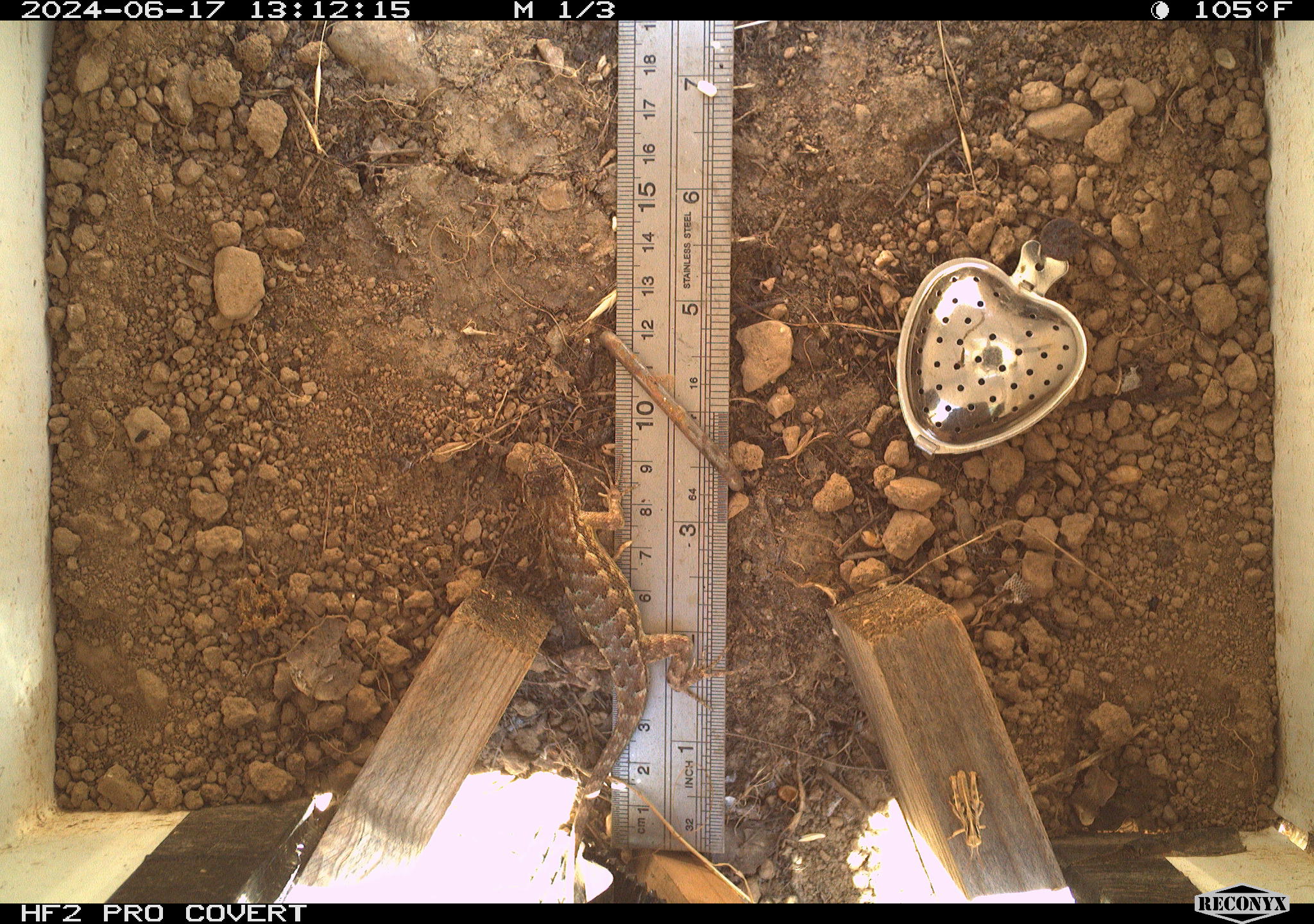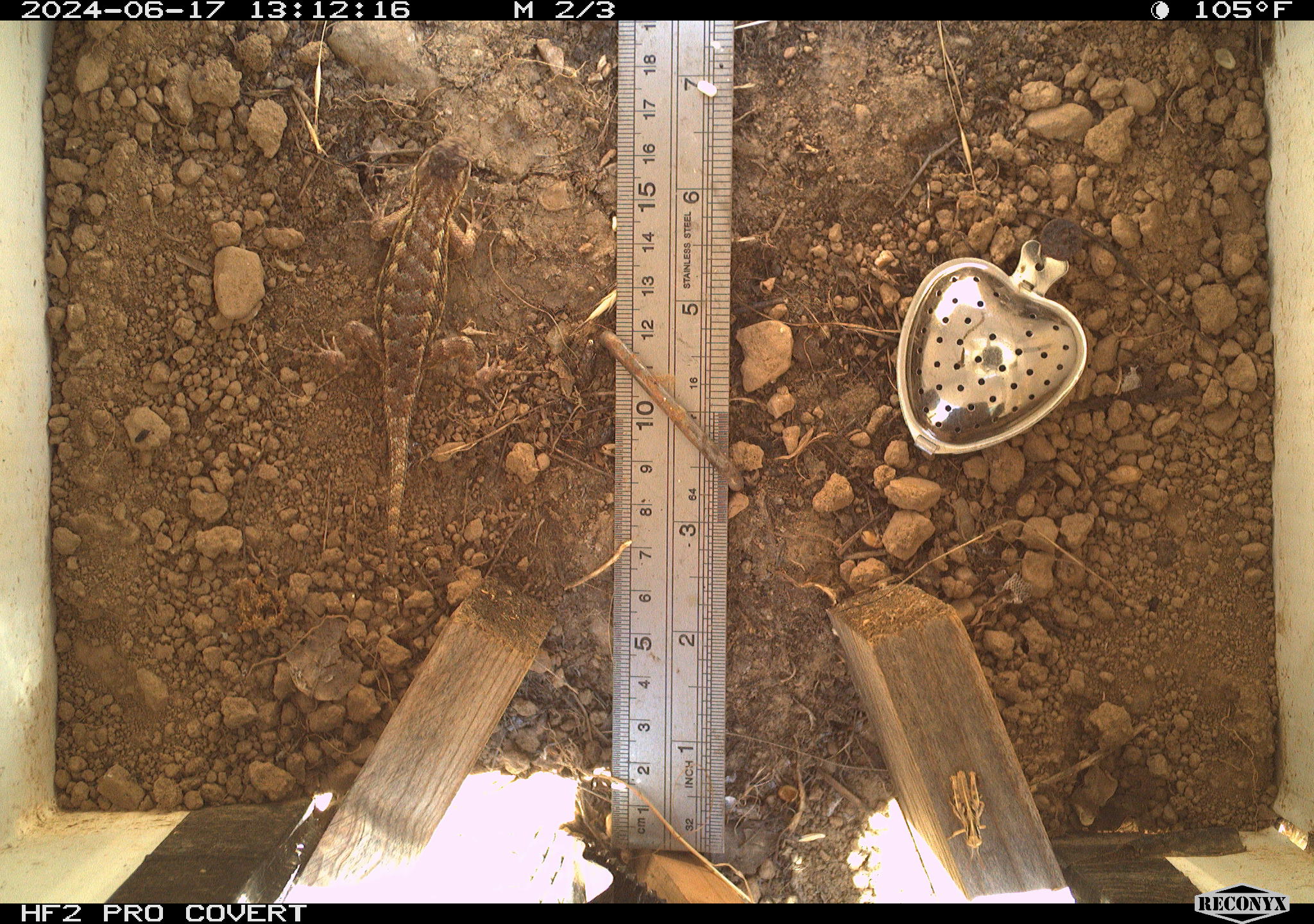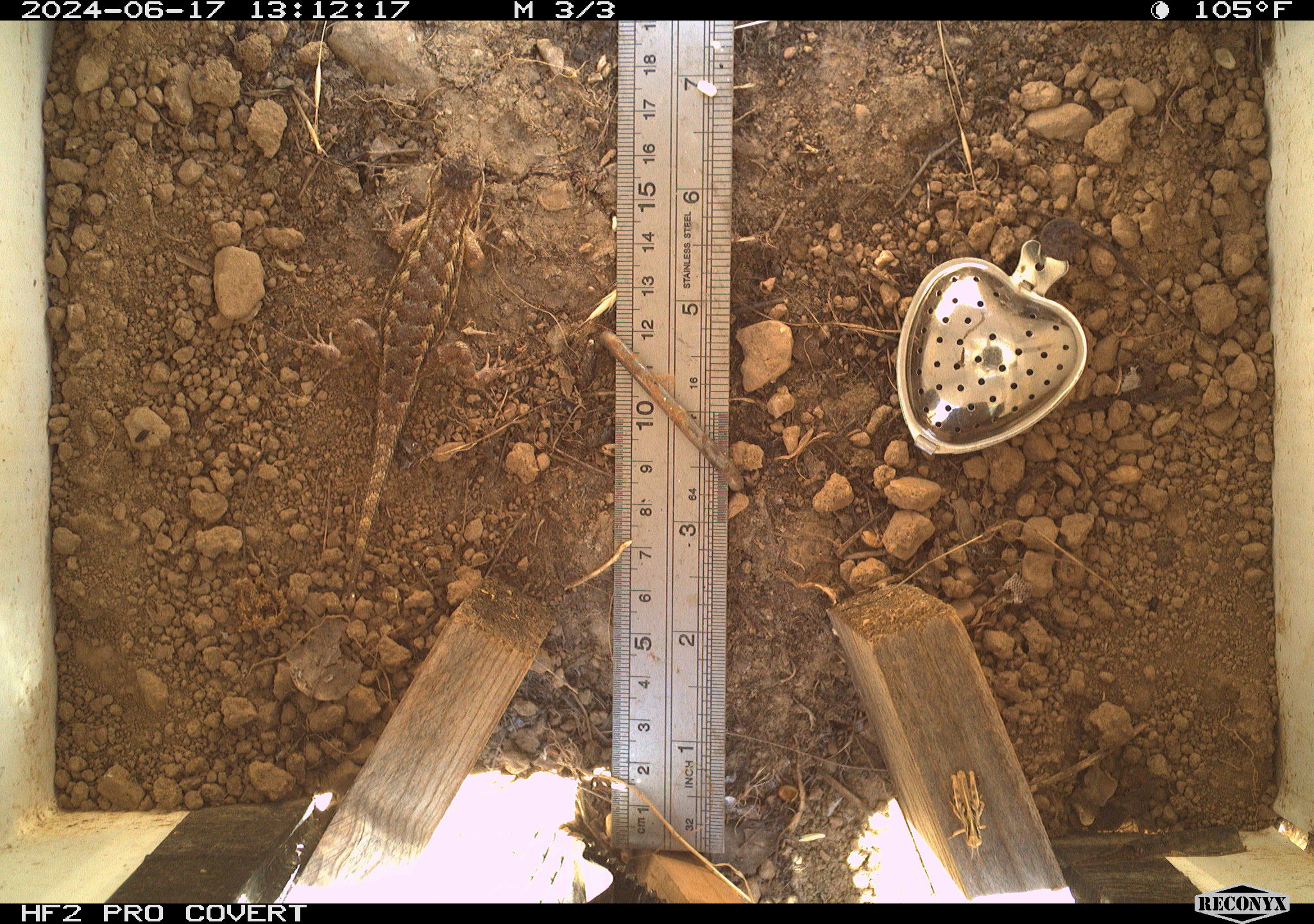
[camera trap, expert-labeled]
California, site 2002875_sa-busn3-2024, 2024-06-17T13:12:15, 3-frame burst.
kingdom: Animalia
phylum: Chordata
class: Reptilia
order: Squamata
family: Phrynosomatidae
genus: Sceloporus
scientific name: Sceloporus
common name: spiny lizards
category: sceloporus species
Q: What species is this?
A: Sceloporus species (spiny lizards) (Sceloporus).